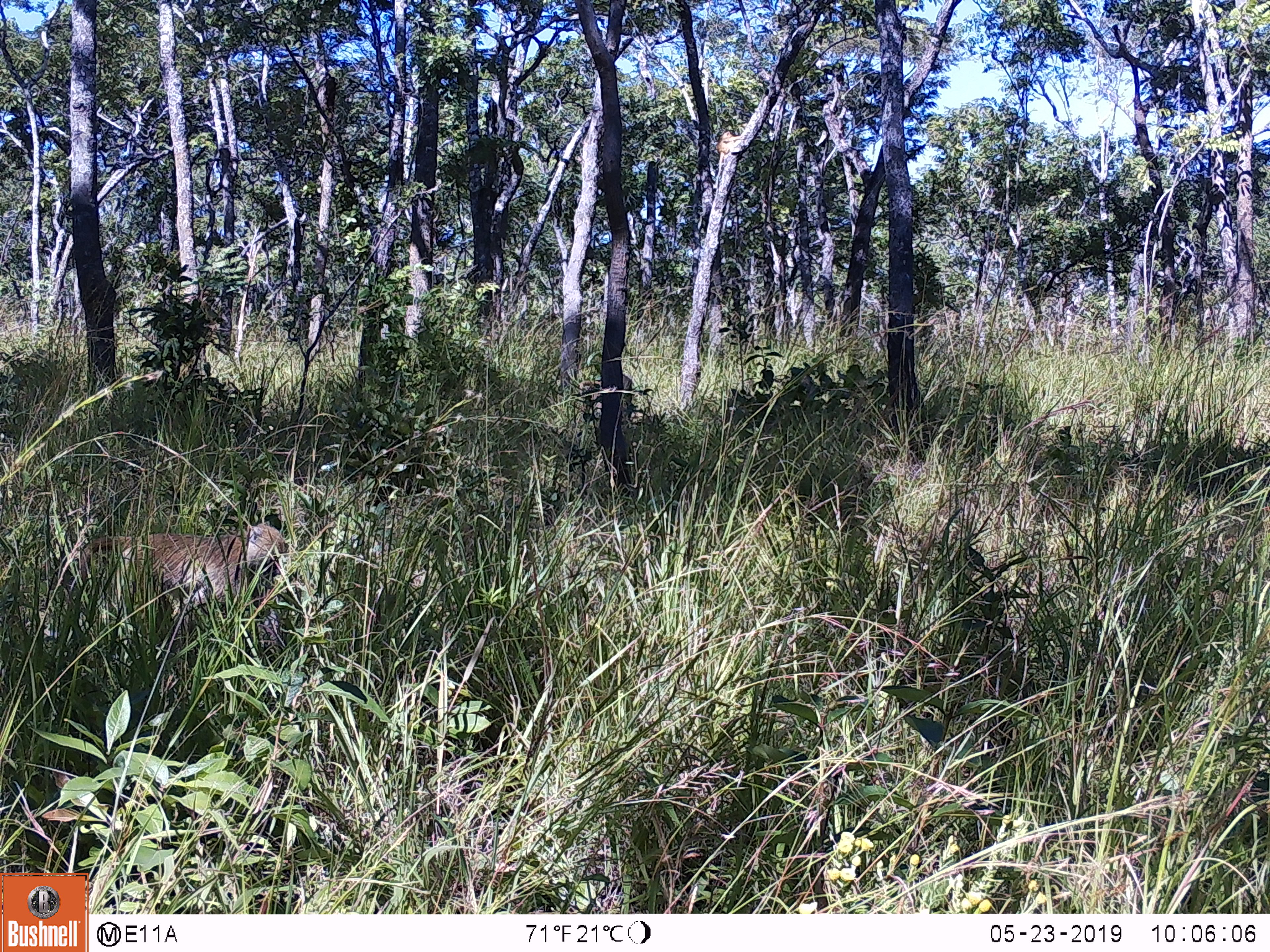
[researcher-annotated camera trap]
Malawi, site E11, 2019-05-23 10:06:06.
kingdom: Animalia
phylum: Chordata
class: Mammalia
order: Primates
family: Cercopithecidae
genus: Papio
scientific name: Papio cynocephalus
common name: yellow baboon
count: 1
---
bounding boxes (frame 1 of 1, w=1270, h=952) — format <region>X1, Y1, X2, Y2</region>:
yellow baboon: <region>71, 522, 293, 615</region>